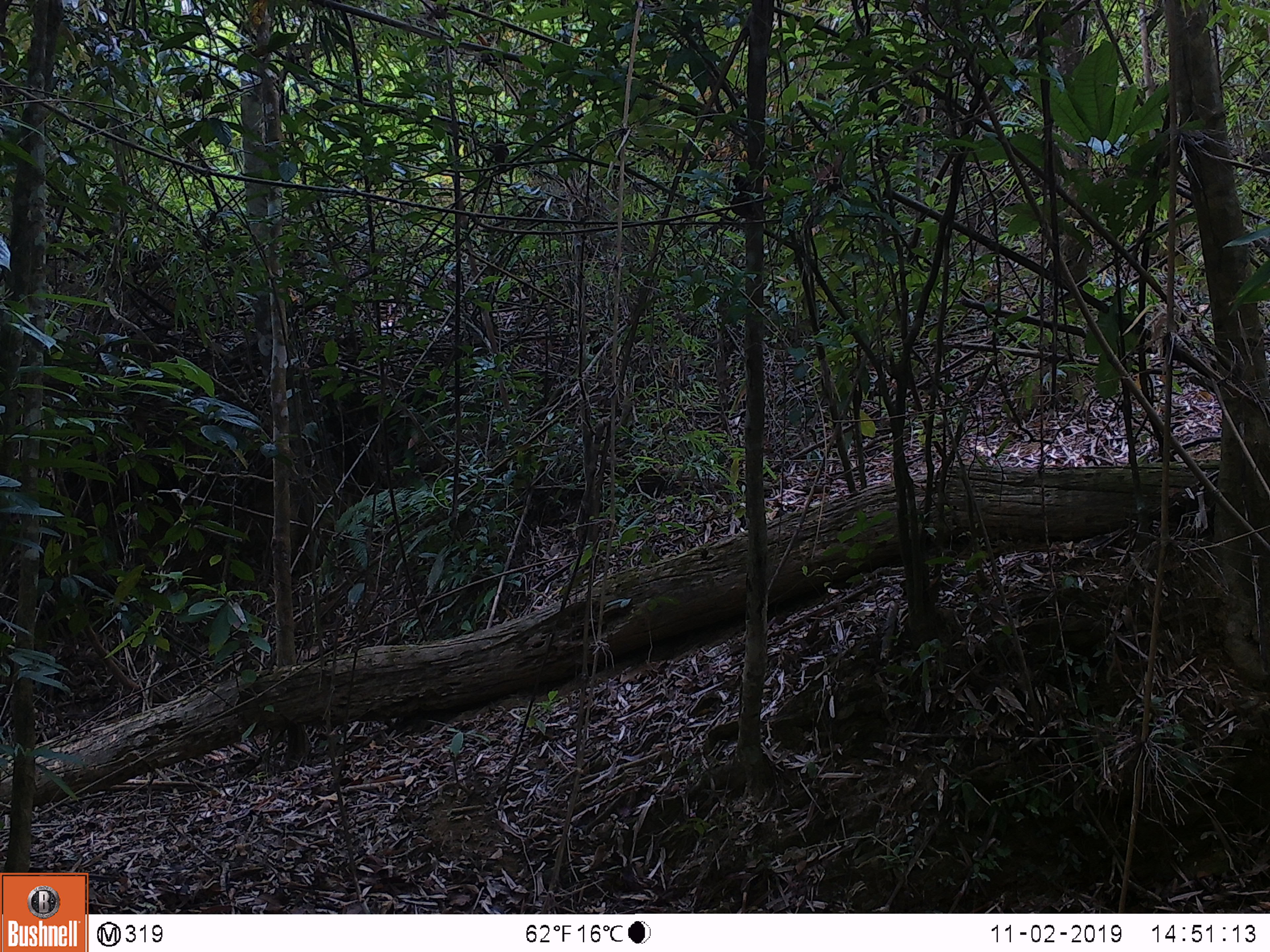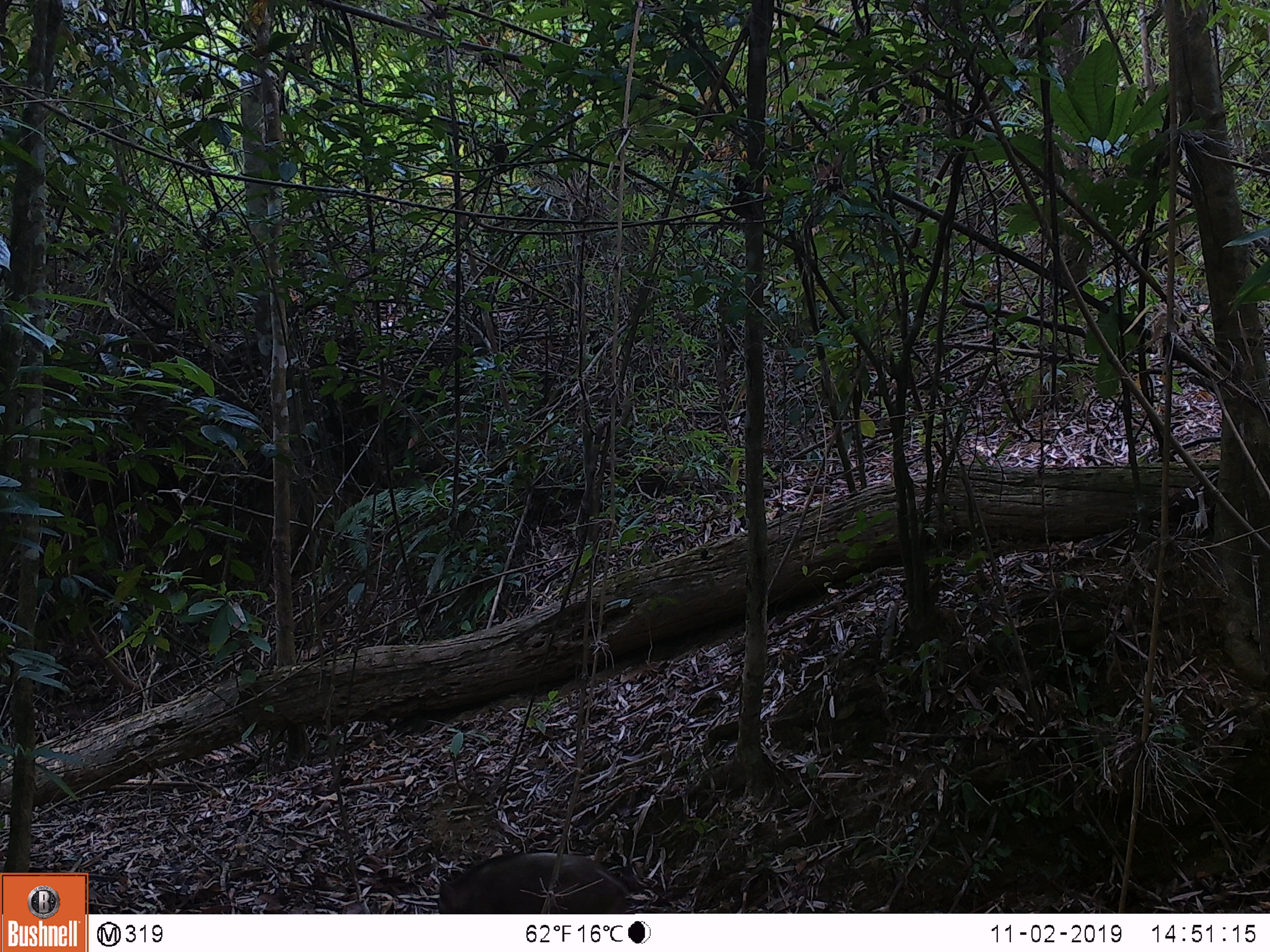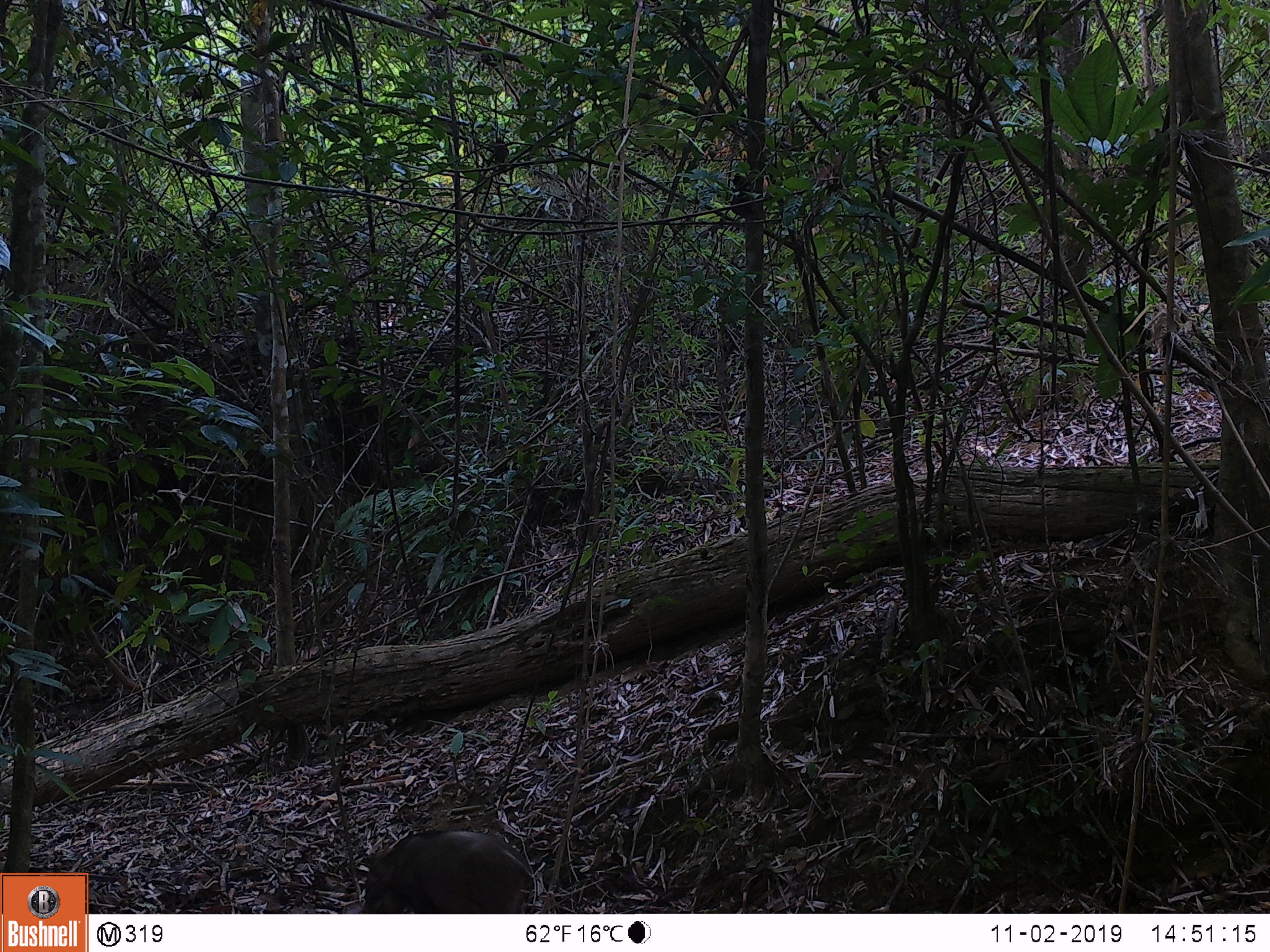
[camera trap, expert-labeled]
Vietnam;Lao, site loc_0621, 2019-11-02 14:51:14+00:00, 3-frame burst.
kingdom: Animalia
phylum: Chordata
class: Mammalia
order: Artiodactyla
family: Suidae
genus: Sus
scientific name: Sus scrofa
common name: eurasian wild pig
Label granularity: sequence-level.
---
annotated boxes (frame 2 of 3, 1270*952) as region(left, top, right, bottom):
eurasian wild pig: region(436, 852, 635, 913)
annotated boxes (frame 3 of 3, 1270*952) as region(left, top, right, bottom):
eurasian wild pig: region(359, 829, 533, 913)